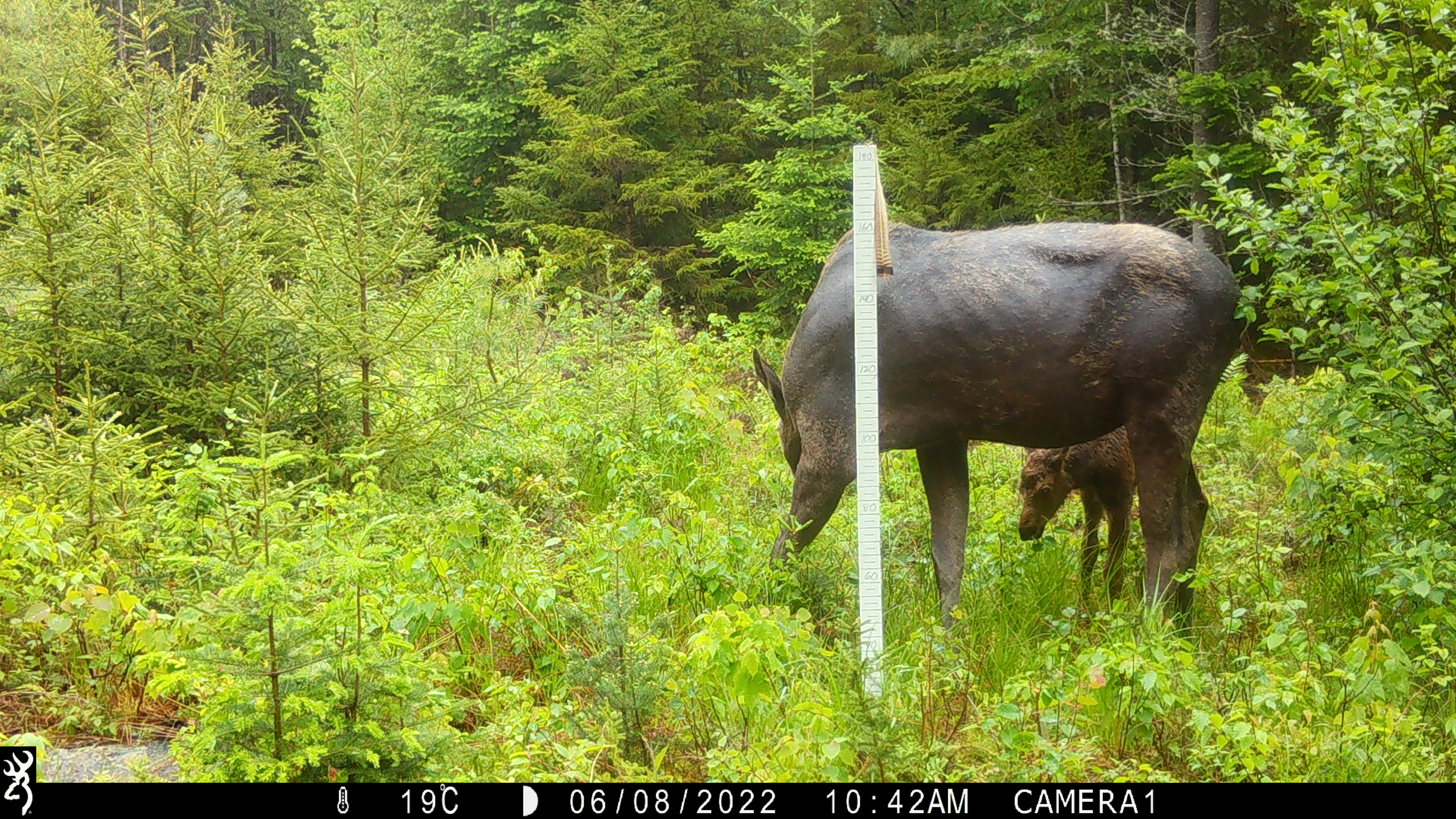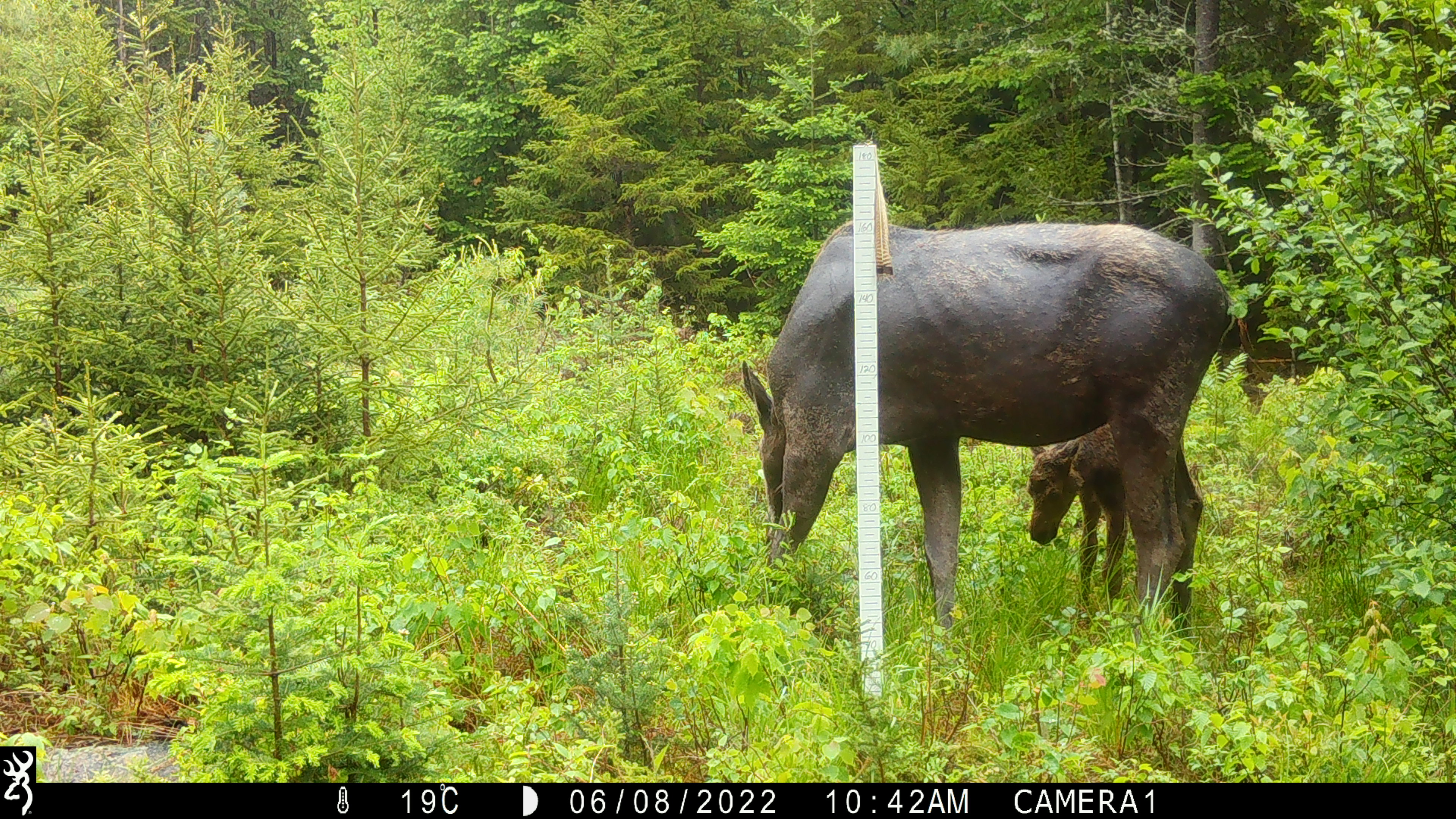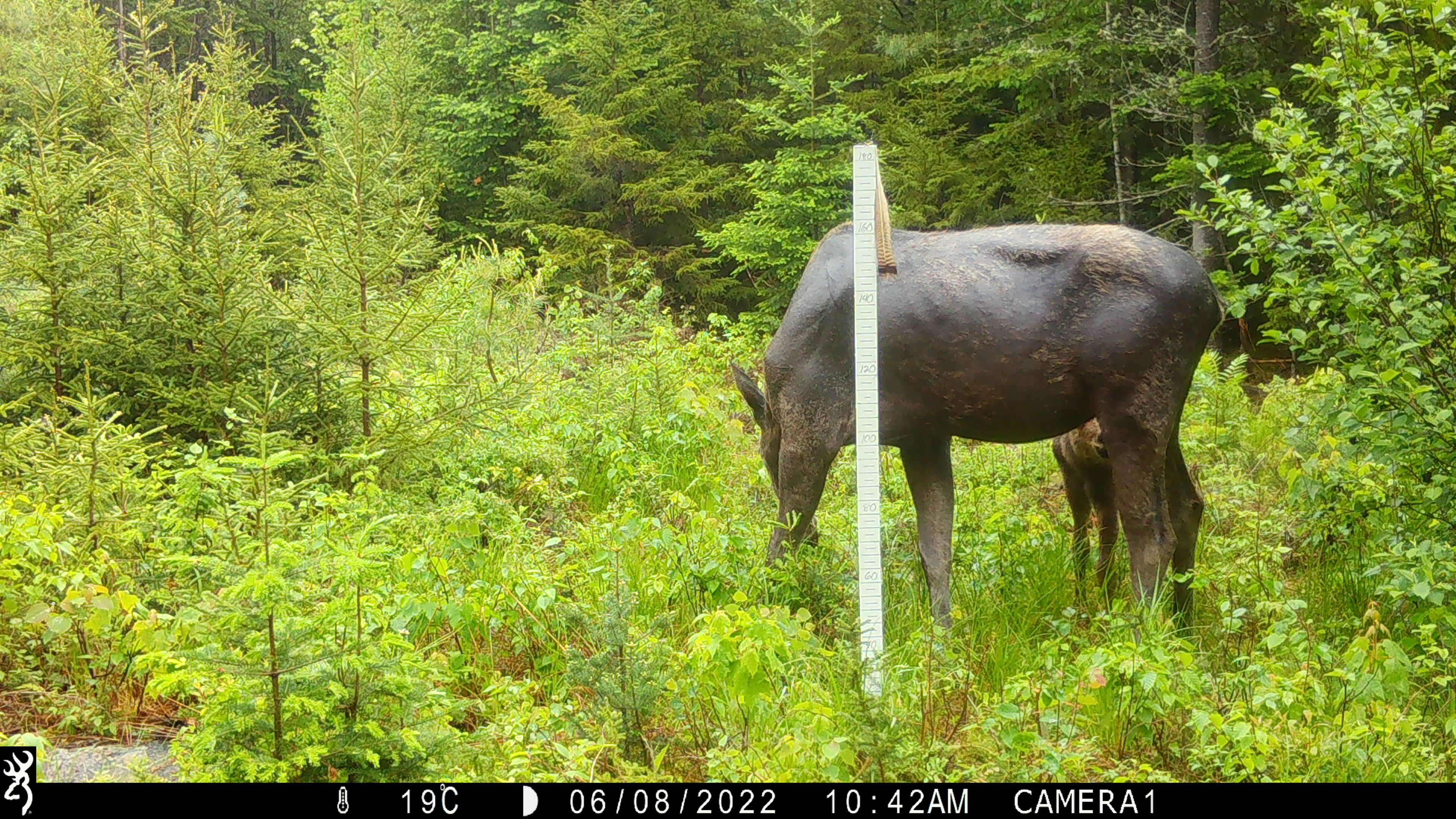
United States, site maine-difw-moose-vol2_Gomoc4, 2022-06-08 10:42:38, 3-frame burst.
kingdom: Animalia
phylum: Chordata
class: Mammalia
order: Artiodactyla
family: Cervidae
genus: Alces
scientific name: Alces alces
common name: moose